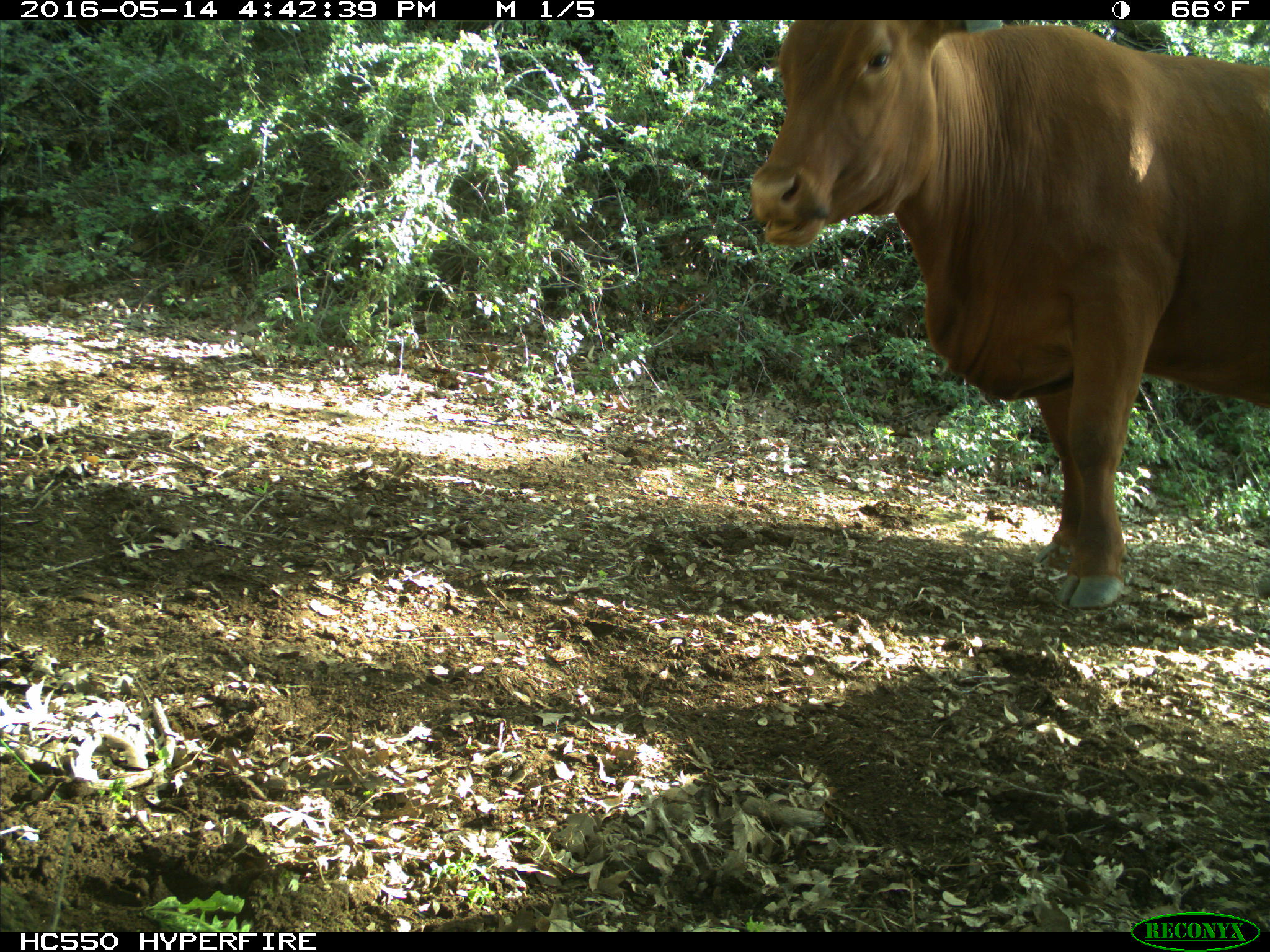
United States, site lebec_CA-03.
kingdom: Animalia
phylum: Chordata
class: Mammalia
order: Artiodactyla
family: Bovidae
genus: Bos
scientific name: Bos taurus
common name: domestic cow